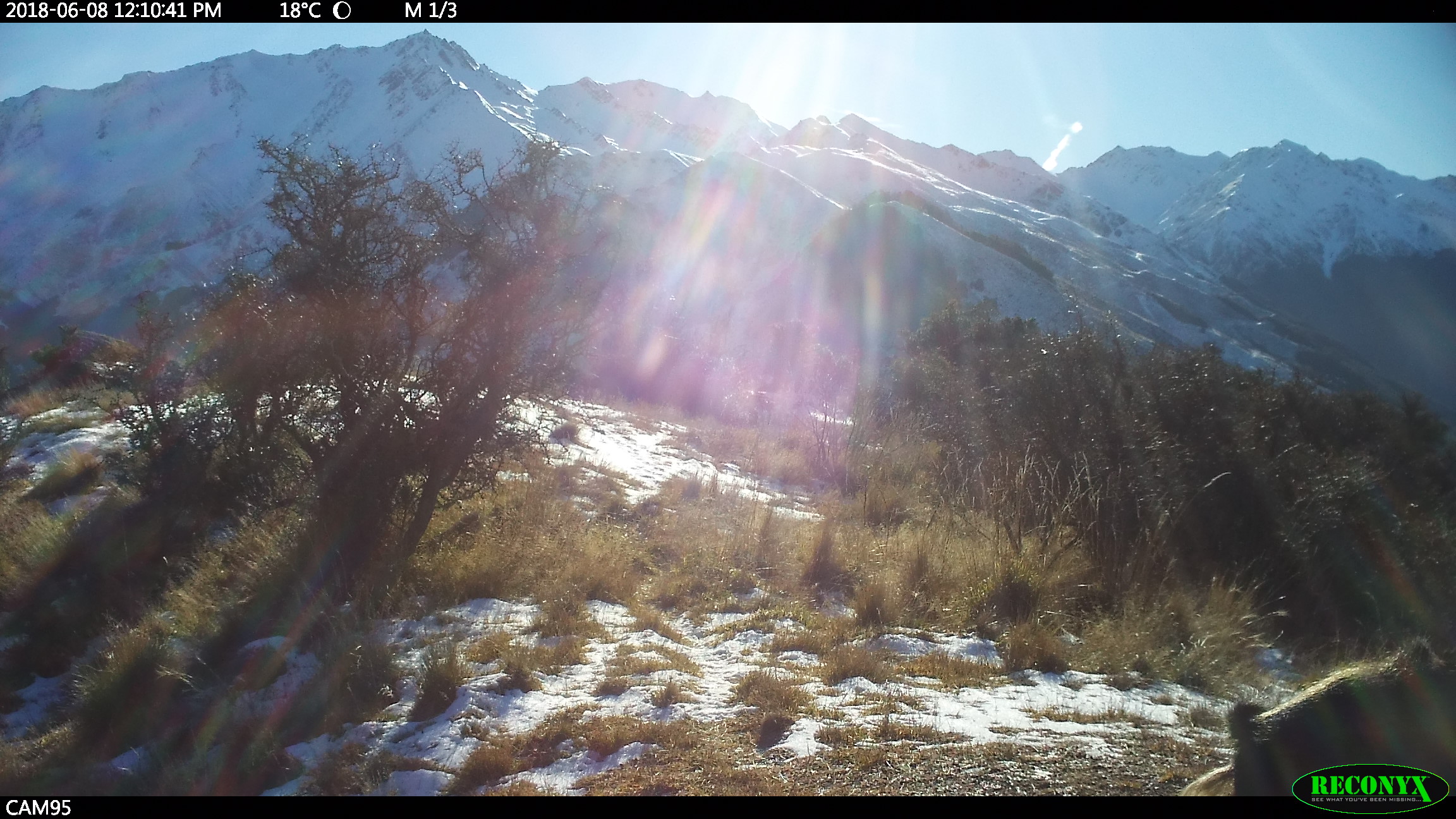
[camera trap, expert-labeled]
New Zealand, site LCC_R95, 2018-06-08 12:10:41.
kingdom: Animalia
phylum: Chordata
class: Mammalia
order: Artiodactyla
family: Suidae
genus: Sus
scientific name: Sus scrofa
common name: pig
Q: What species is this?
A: Pig (Sus scrofa).